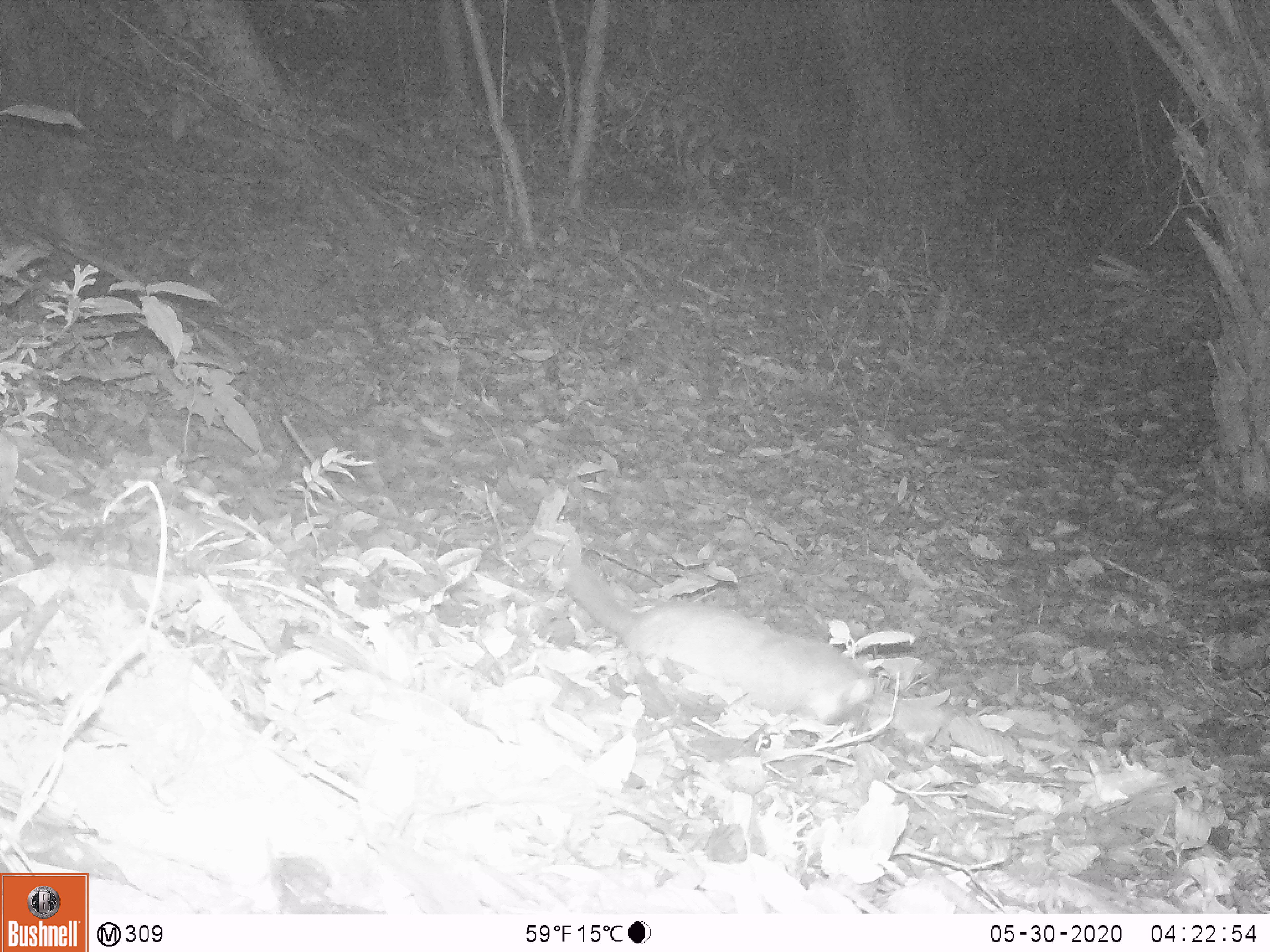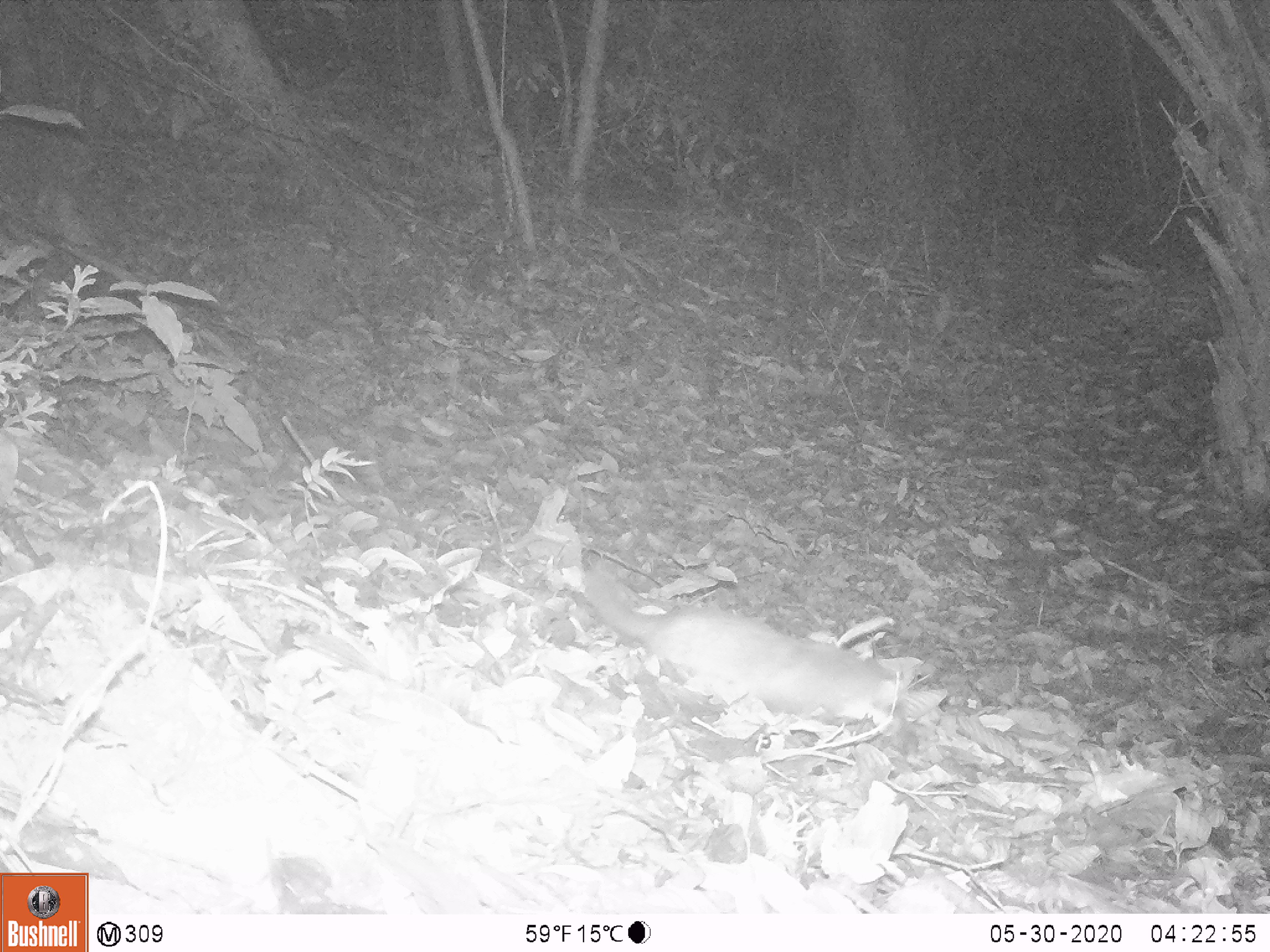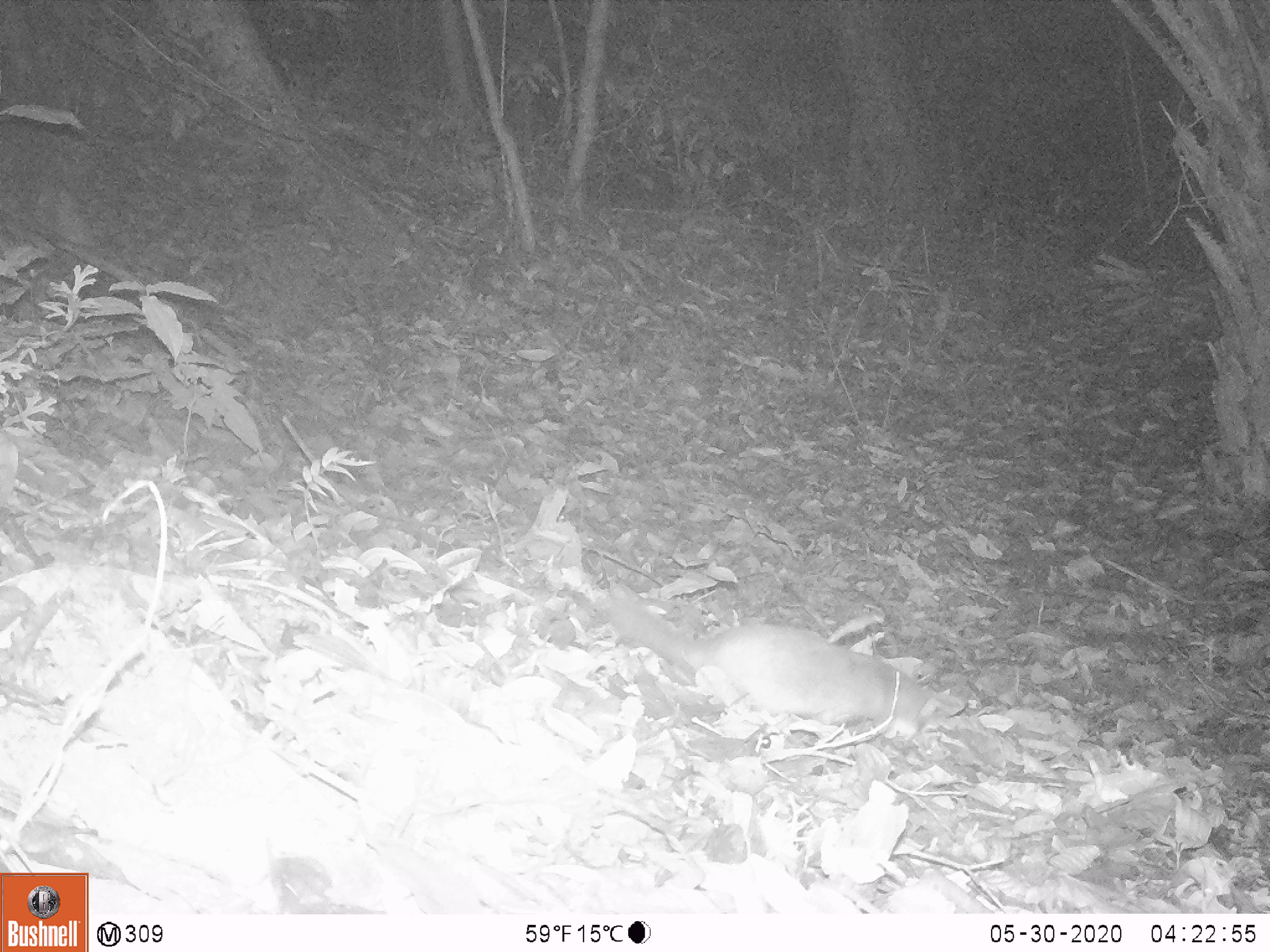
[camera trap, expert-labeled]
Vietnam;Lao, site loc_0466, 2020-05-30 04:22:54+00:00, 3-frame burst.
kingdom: Animalia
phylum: Chordata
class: Mammalia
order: Carnivora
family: Mustelidae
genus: Melogale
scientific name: Melogale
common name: ferret badger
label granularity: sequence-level